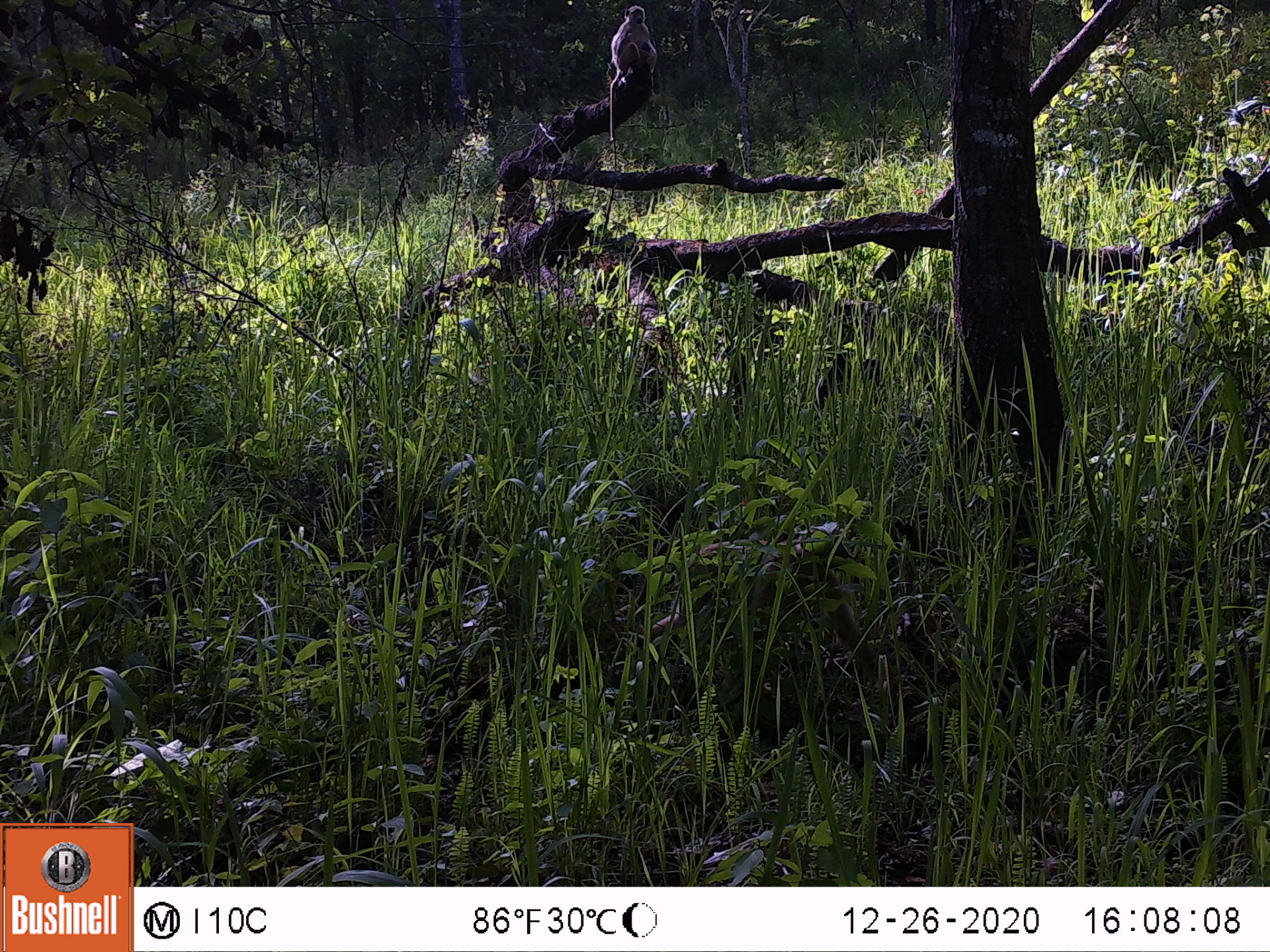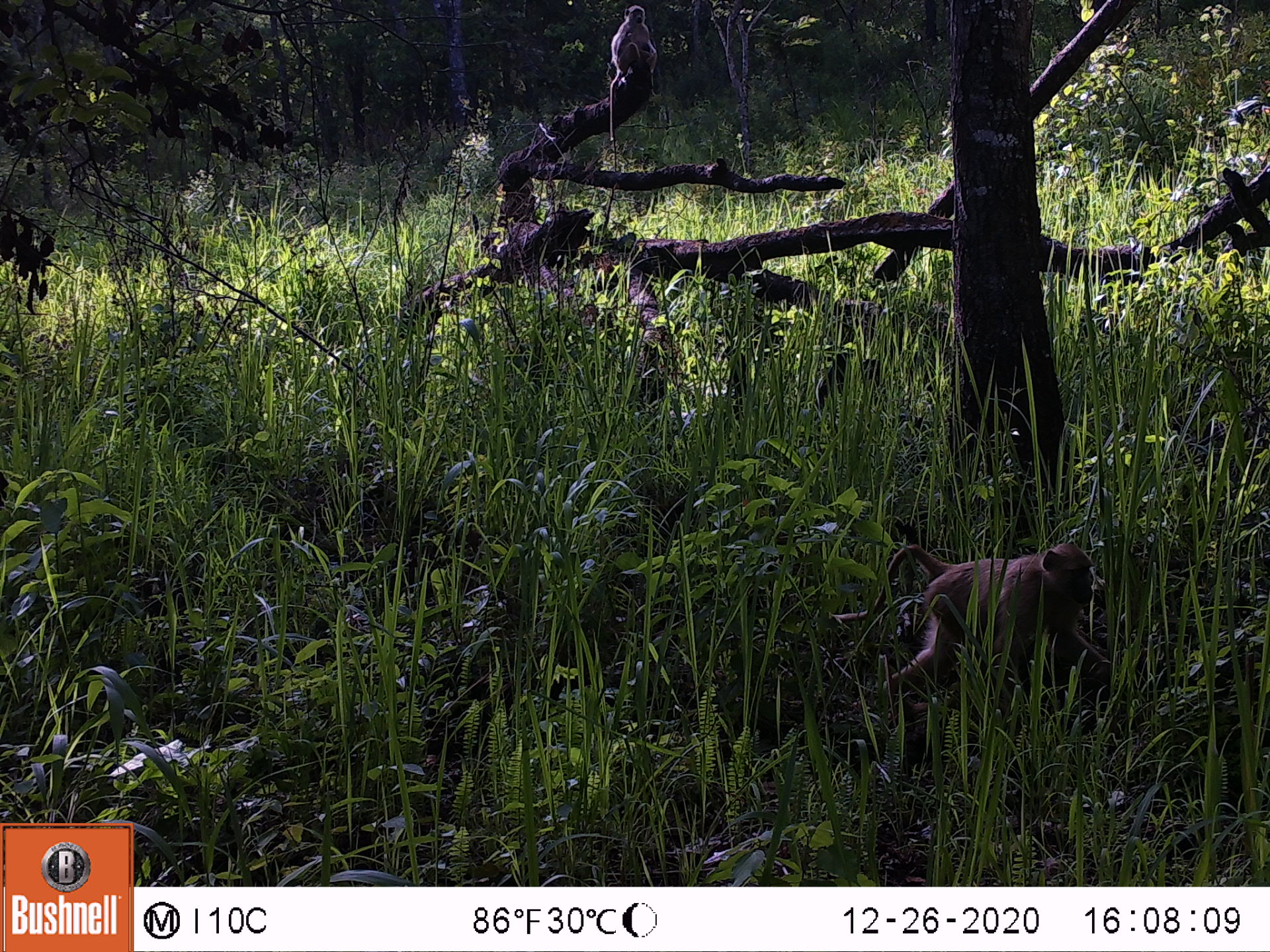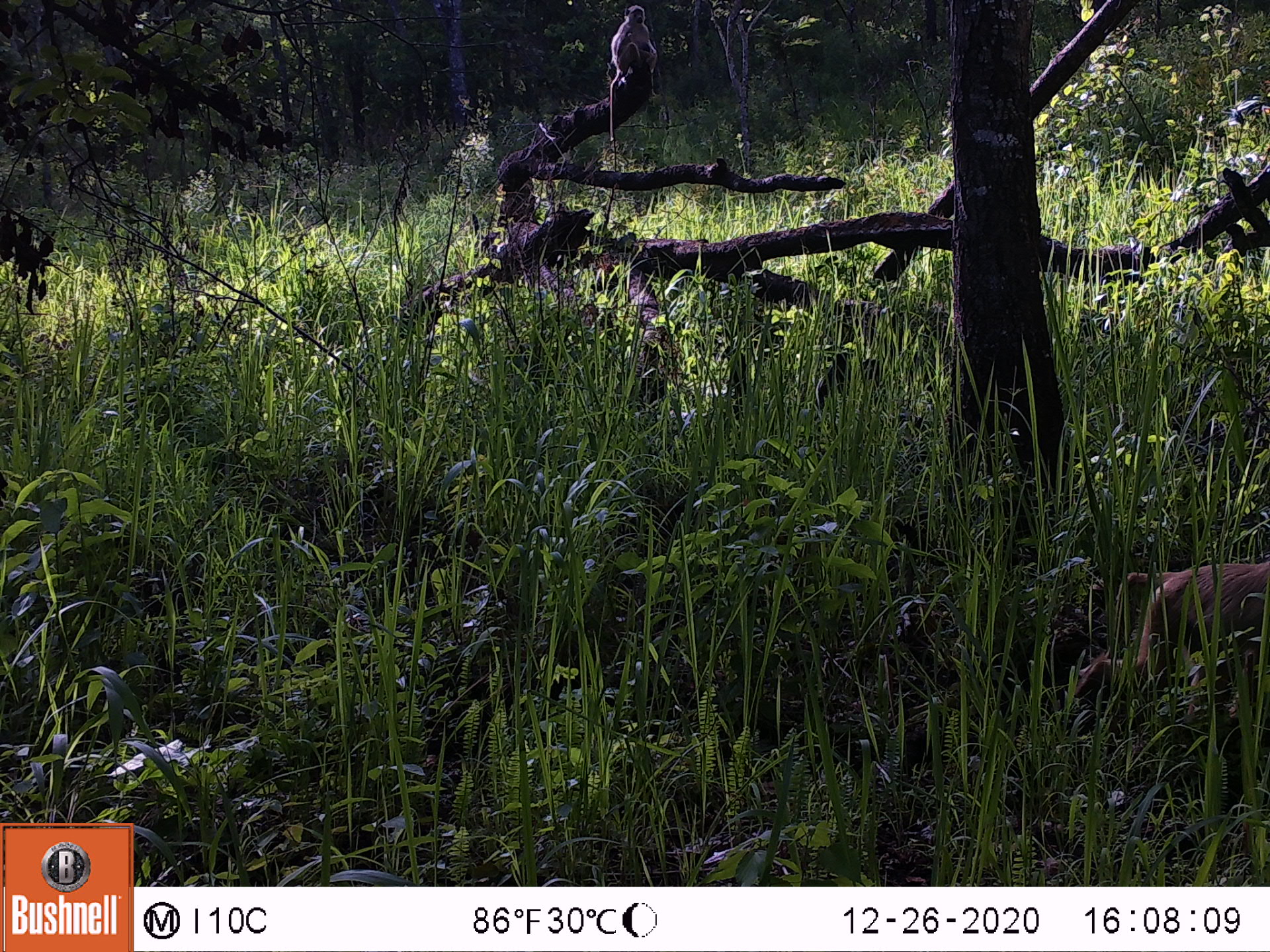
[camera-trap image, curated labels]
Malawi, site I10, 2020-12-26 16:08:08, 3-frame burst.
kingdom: Animalia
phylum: Chordata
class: Mammalia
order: Primates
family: Cercopithecidae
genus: Papio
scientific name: Papio cynocephalus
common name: yellow baboon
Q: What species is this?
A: Yellow baboon (Papio cynocephalus).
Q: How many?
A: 1.